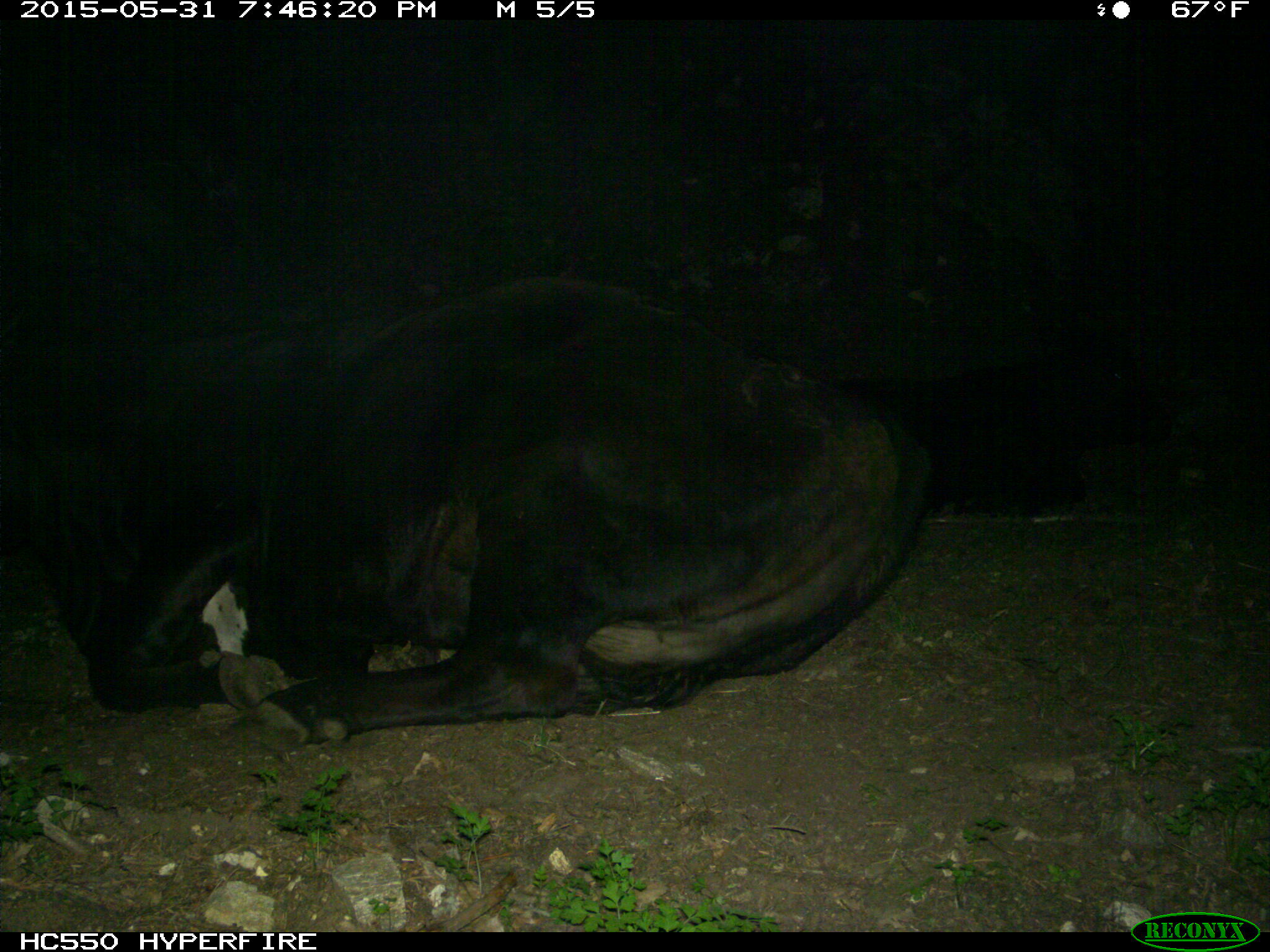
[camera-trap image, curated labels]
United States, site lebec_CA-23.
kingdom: Animalia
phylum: Chordata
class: Mammalia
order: Artiodactyla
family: Bovidae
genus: Bos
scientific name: Bos taurus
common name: domestic cow